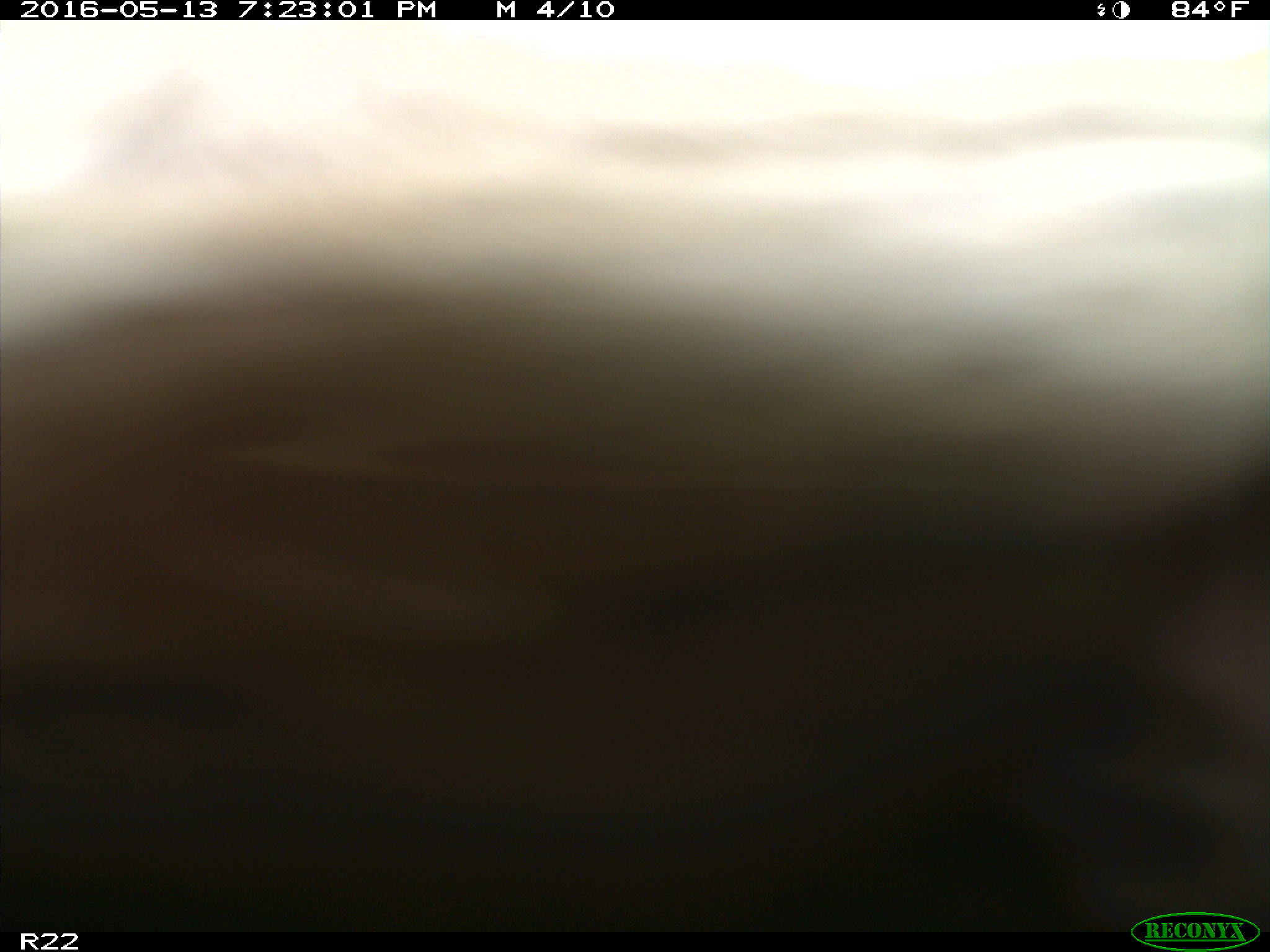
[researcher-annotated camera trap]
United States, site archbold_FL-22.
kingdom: Animalia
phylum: Chordata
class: Mammalia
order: Artiodactyla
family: Bovidae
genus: Bos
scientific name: Bos taurus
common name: domestic cow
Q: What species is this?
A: Bos taurus (domestic cow).